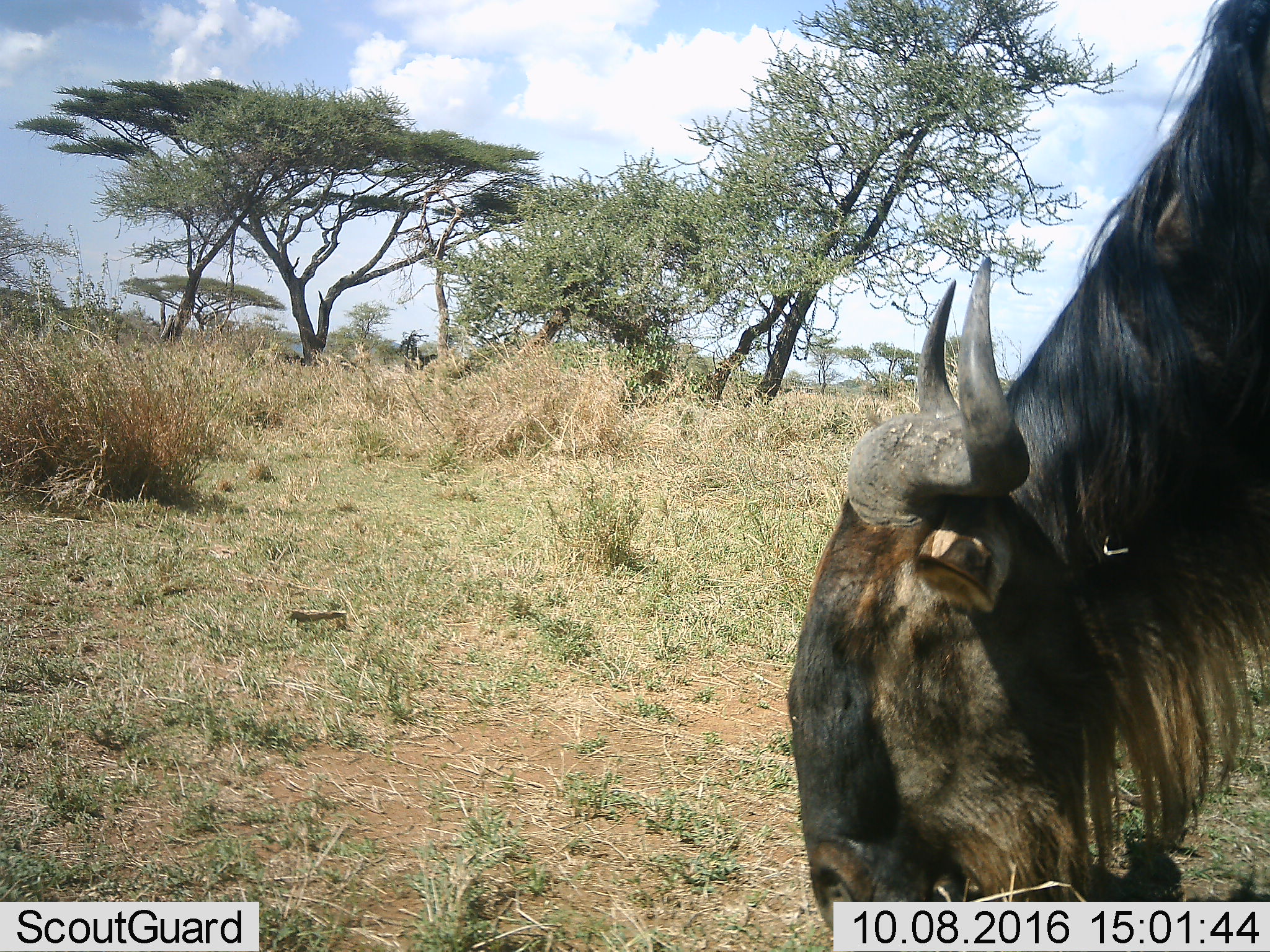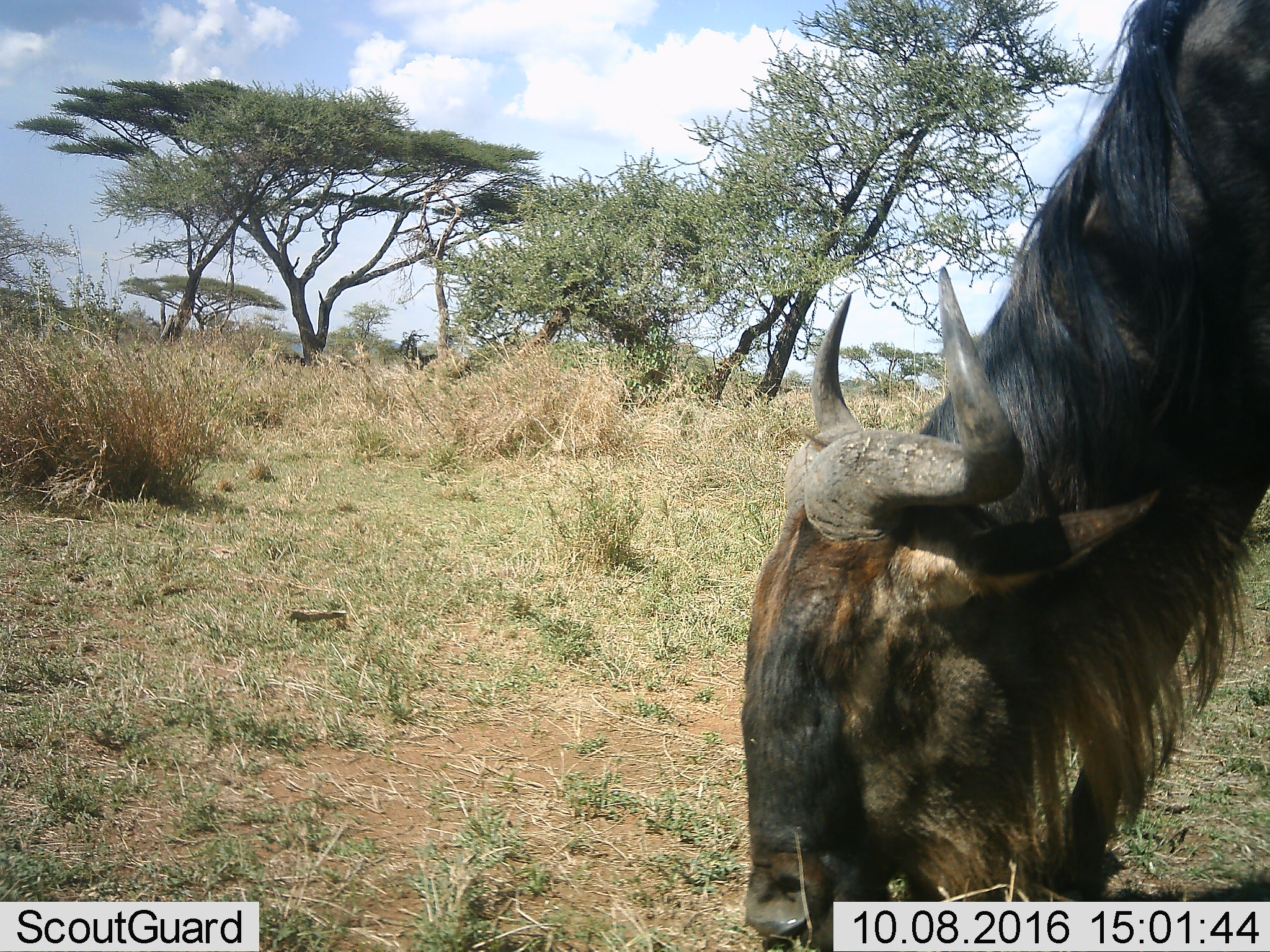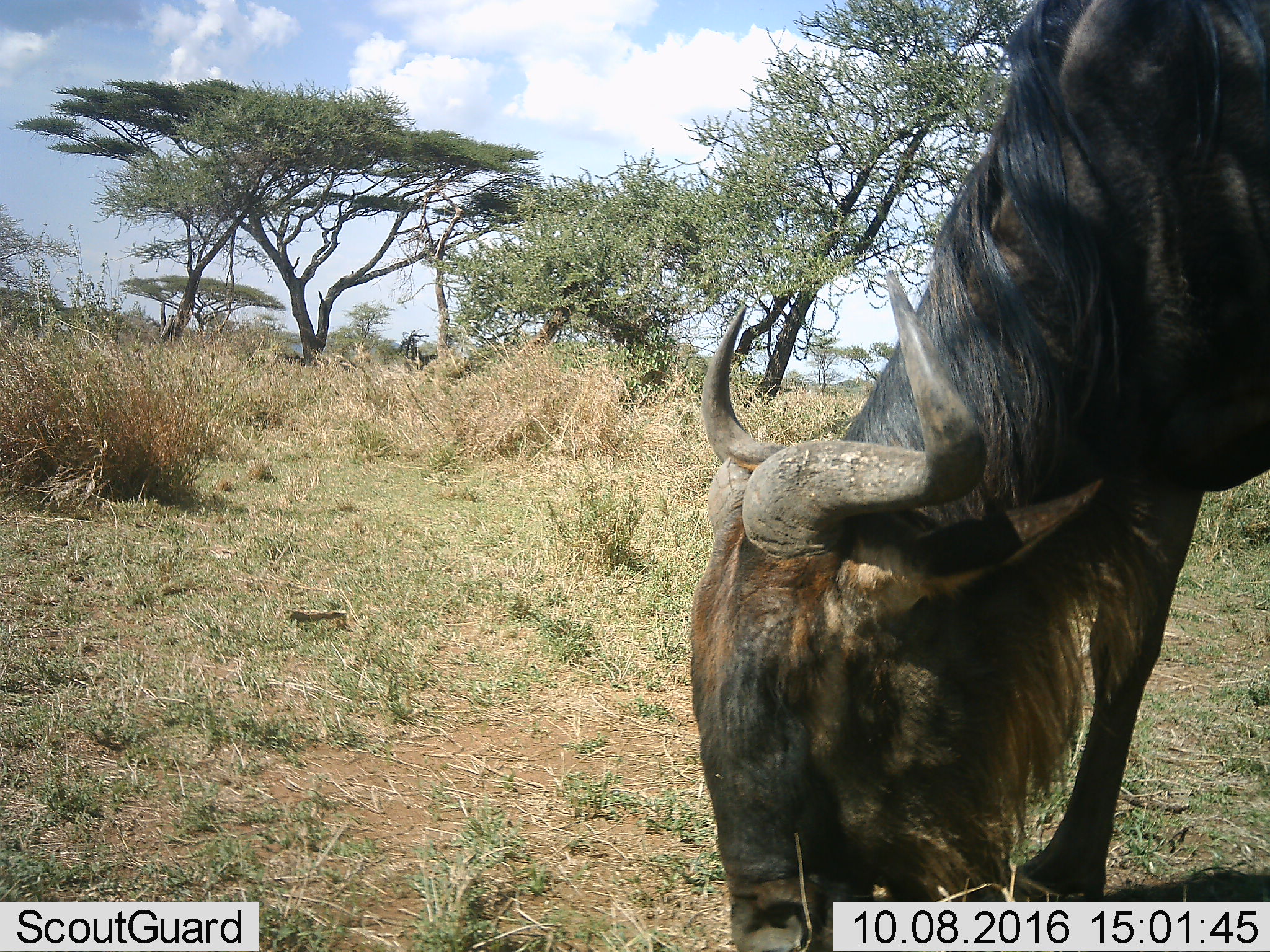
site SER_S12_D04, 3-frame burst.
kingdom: Animalia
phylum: Chordata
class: Mammalia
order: Artiodactyla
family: Bovidae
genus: Connochaetes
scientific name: Connochaetes taurinus taurinus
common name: blue wildebeest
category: wildebeestblue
Wildebeestblue (blue wildebeest) (Connochaetes taurinus taurinus), count 1. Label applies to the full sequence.